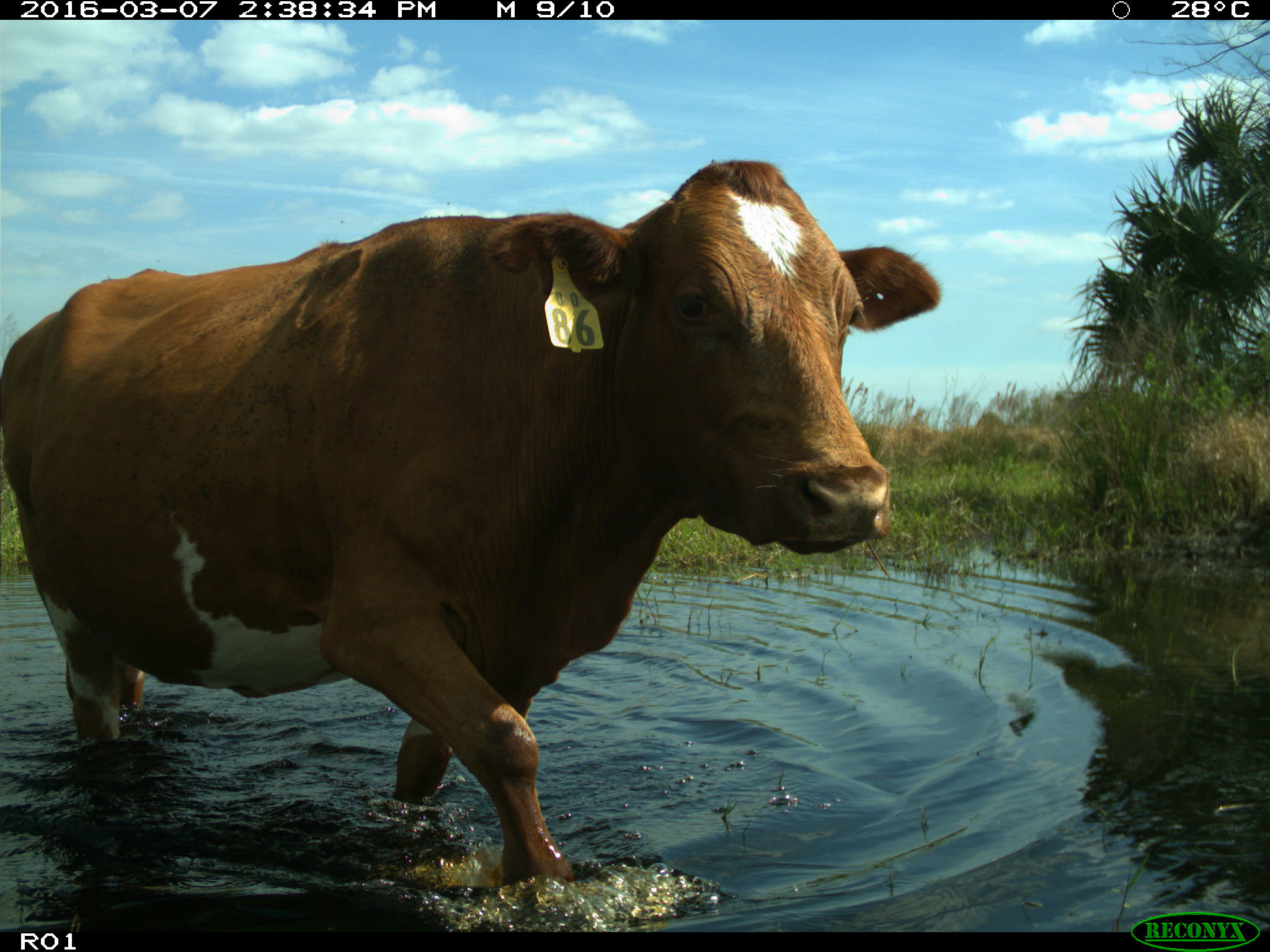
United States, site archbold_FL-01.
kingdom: Animalia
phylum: Chordata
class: Mammalia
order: Artiodactyla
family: Bovidae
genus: Bos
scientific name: Bos taurus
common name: domestic cow